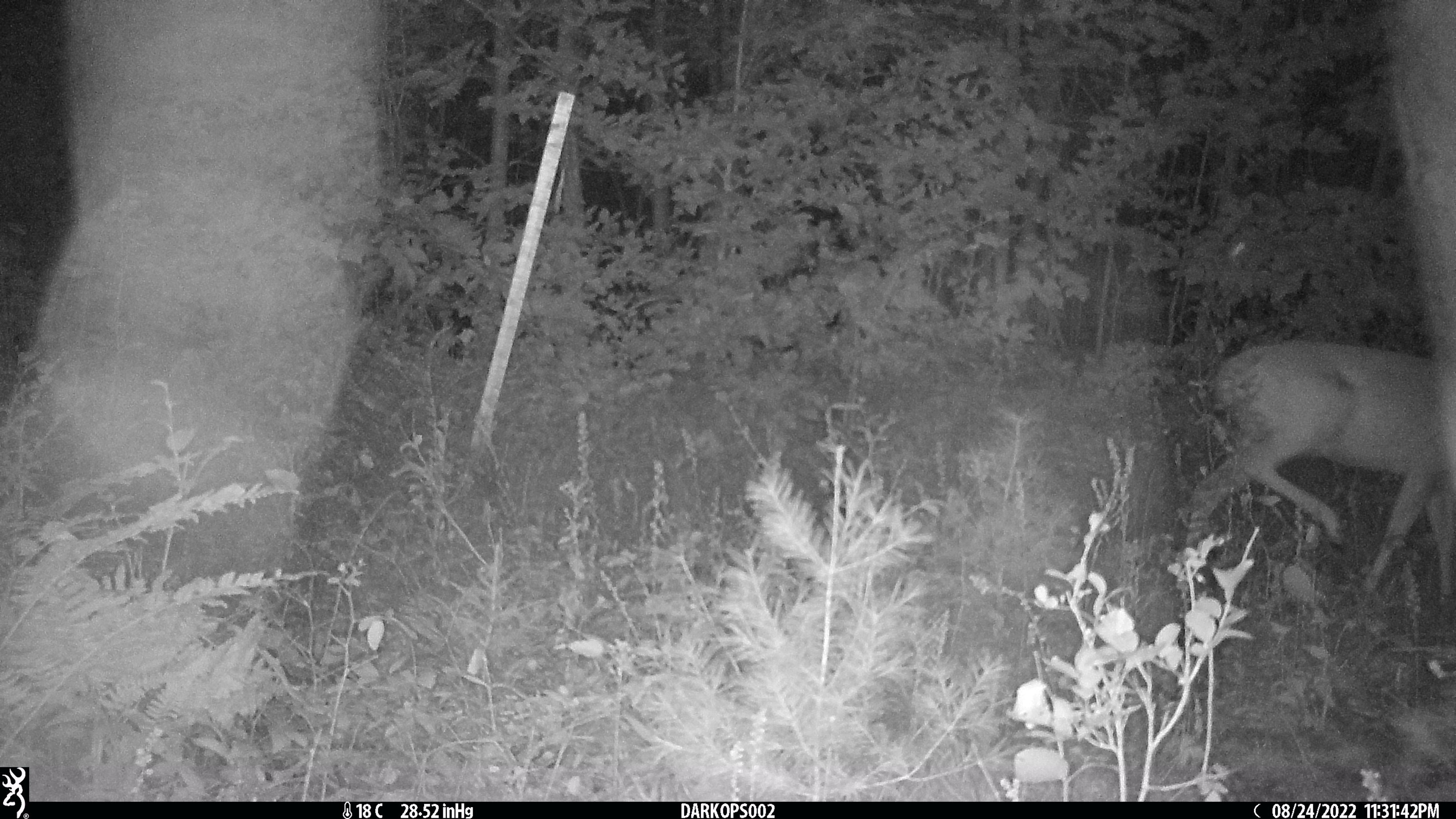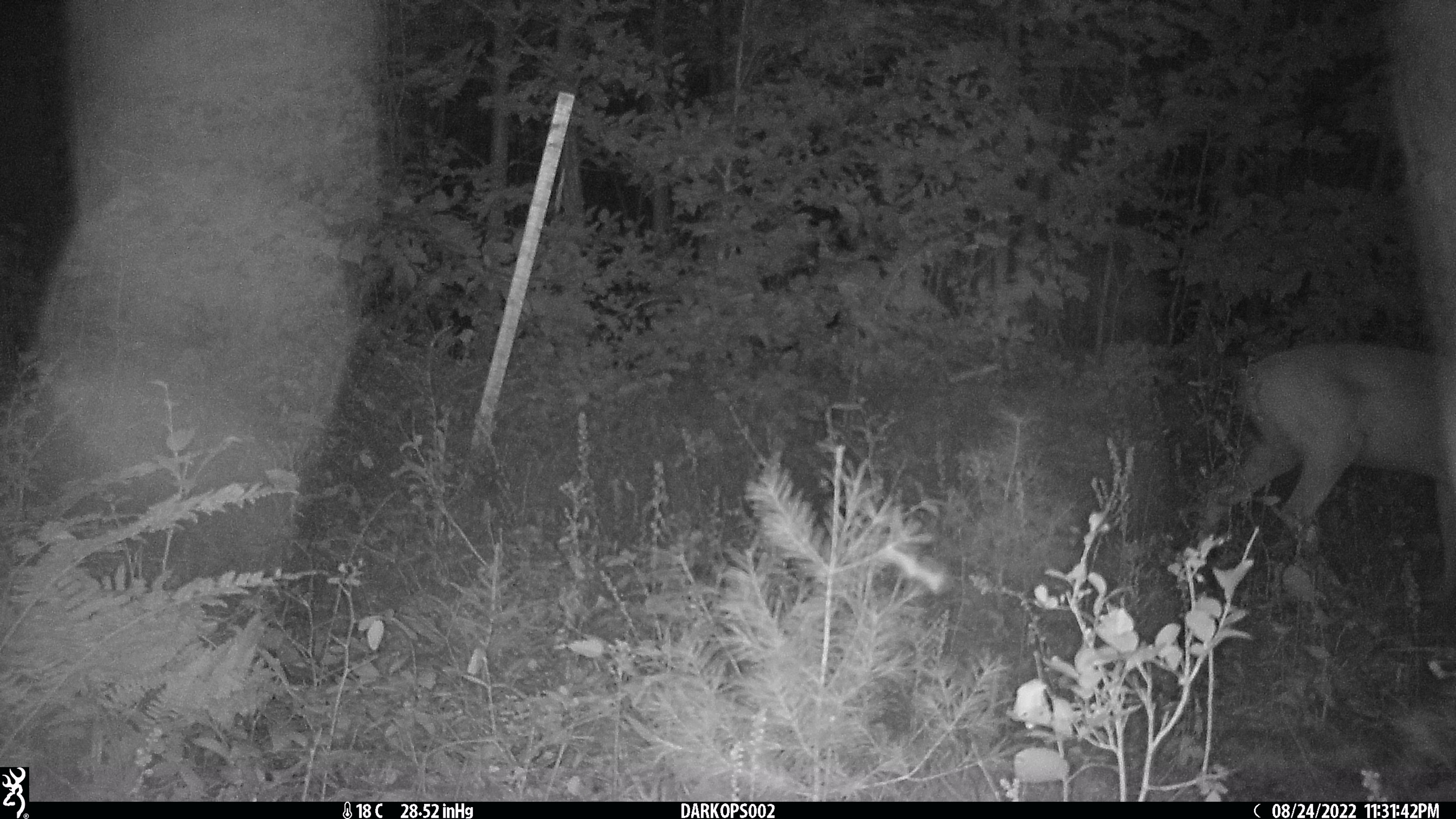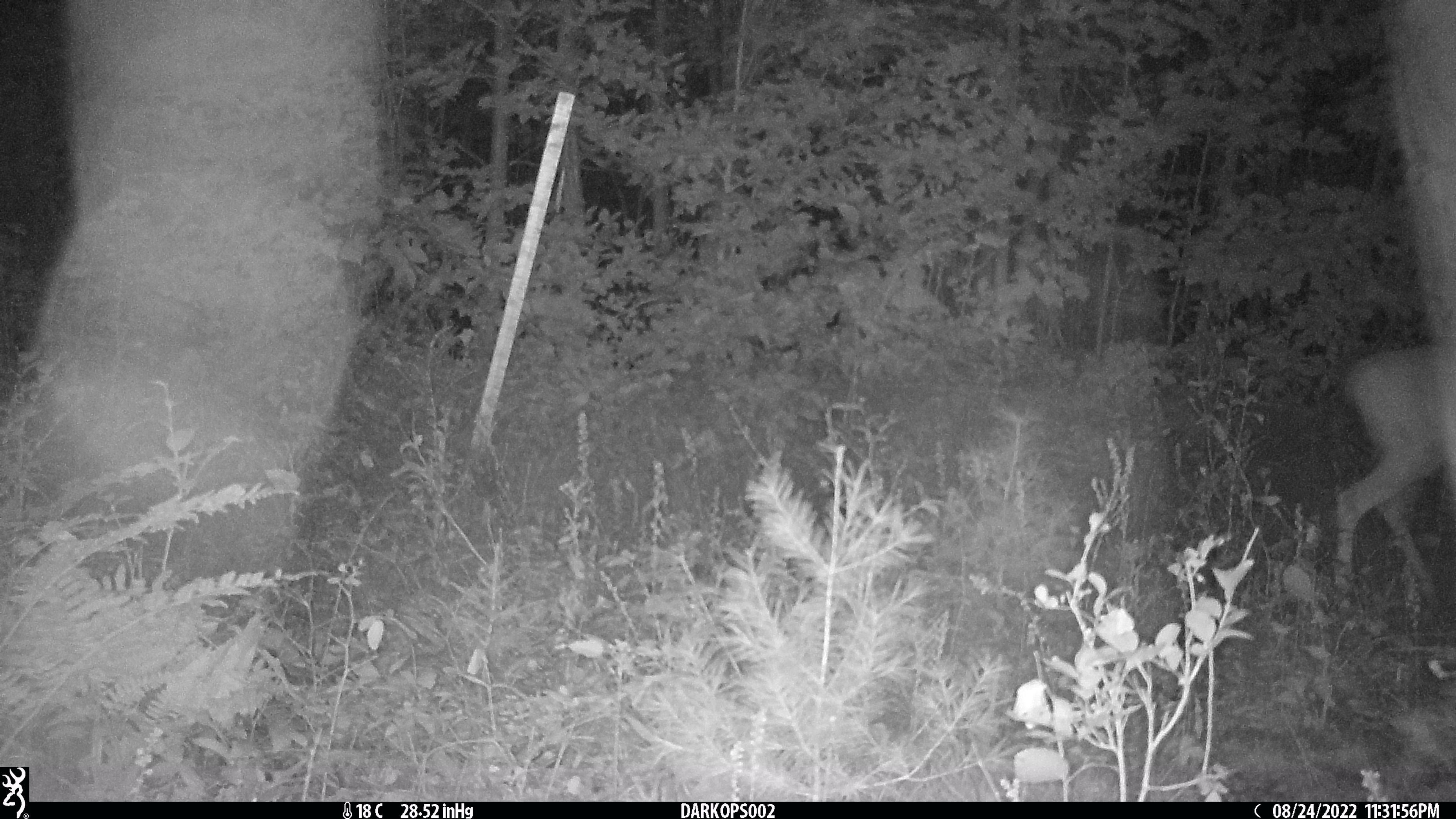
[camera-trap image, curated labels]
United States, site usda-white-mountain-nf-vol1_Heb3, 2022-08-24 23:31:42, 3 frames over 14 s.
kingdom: Animalia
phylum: Chordata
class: Mammalia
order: Artiodactyla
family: Cervidae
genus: Odocoileus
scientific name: Odocoileus virginianus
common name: white-tailed deer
White-tailed deer (Odocoileus virginianus).